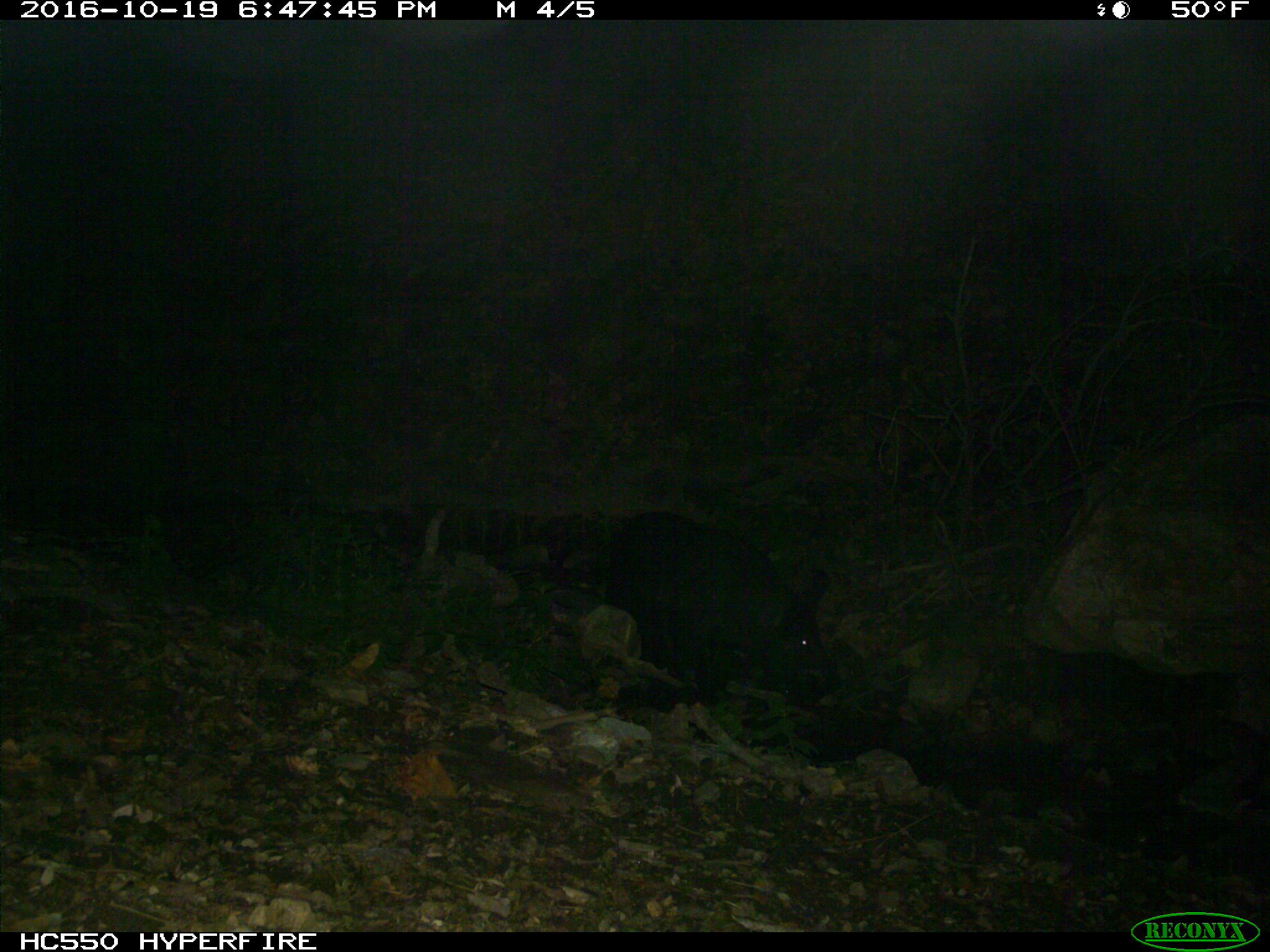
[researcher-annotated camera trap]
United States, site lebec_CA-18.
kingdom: Animalia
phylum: Chordata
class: Mammalia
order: Artiodactyla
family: Suidae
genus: Sus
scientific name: Sus scrofa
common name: wild boar